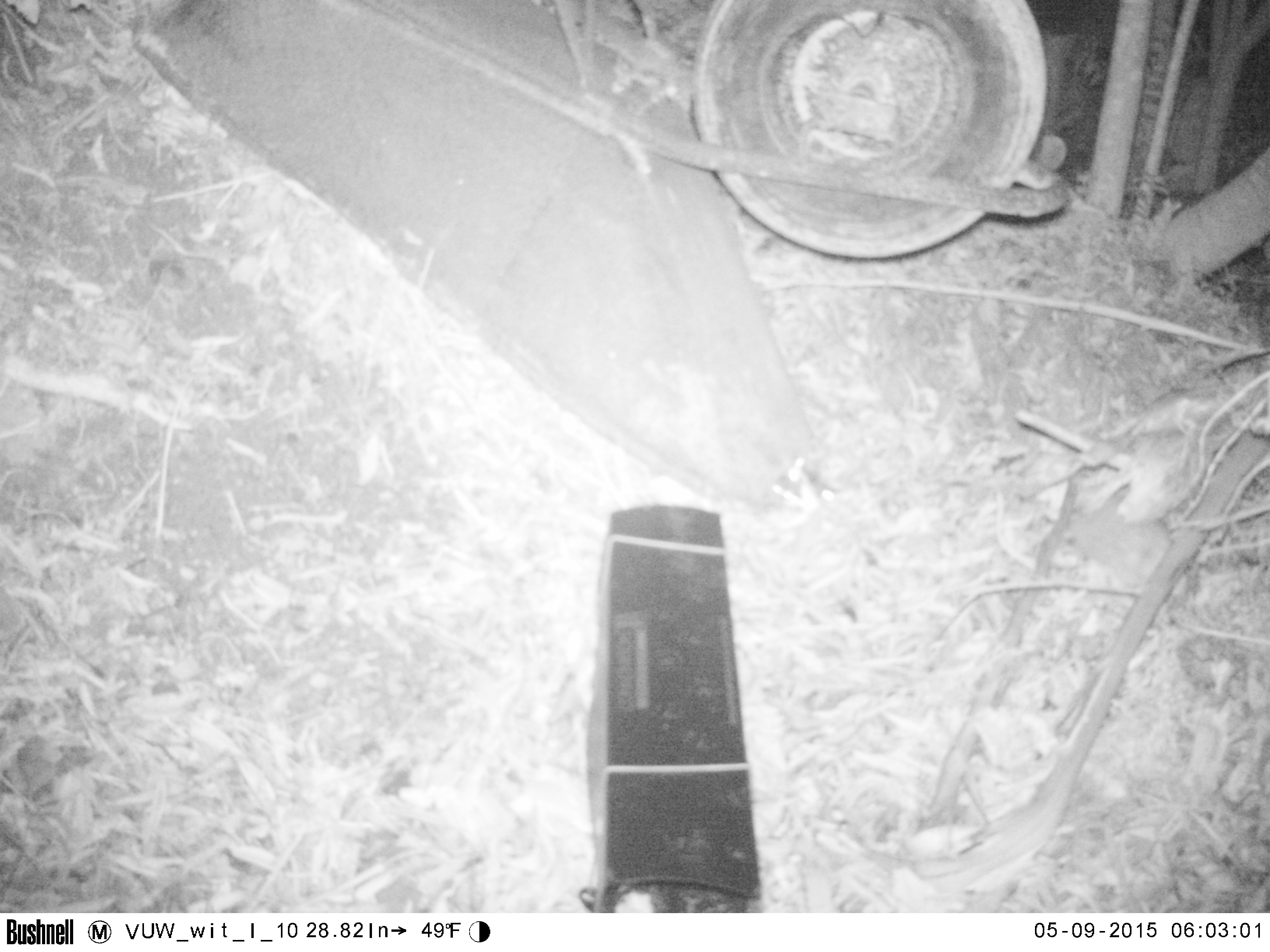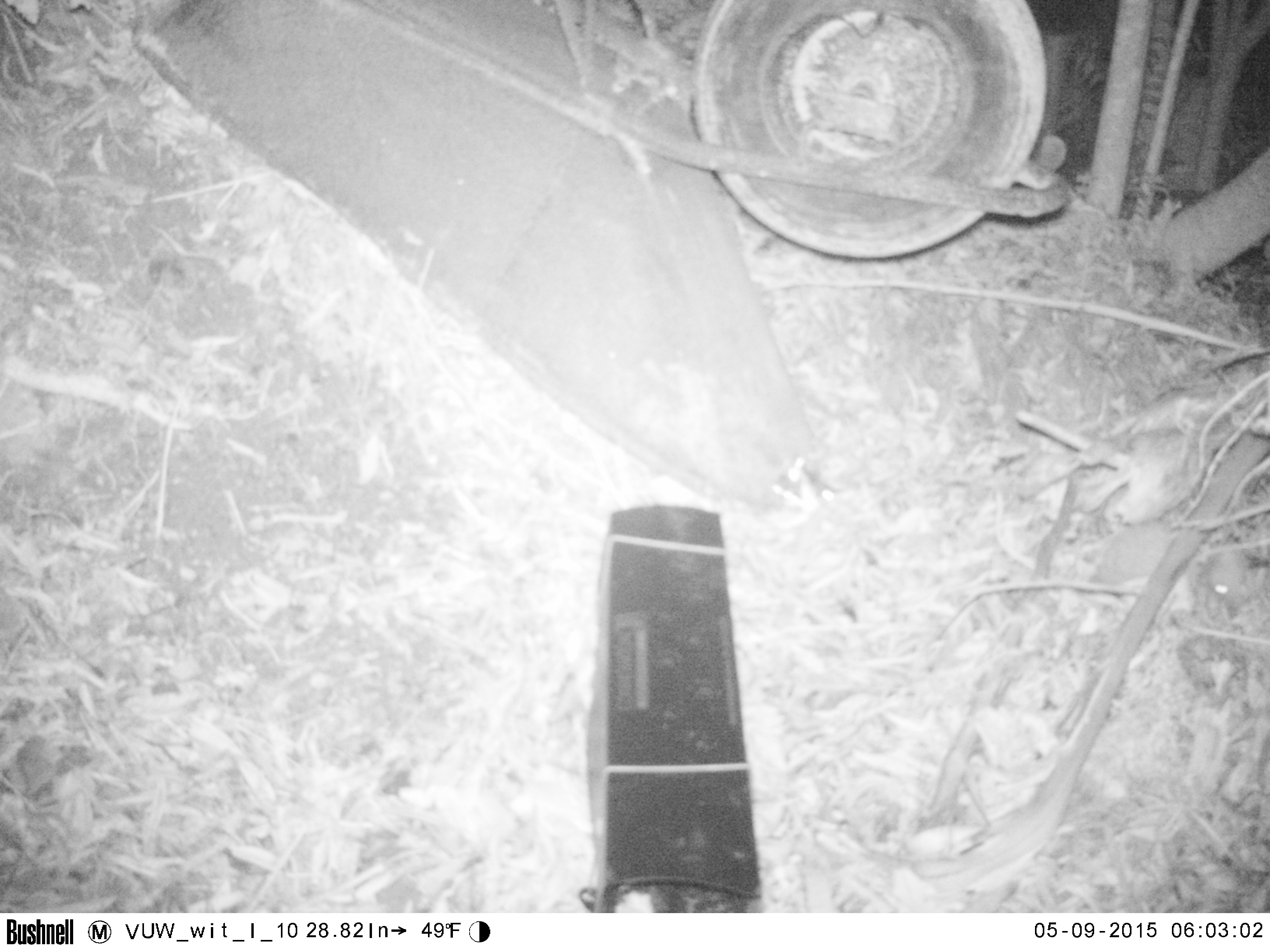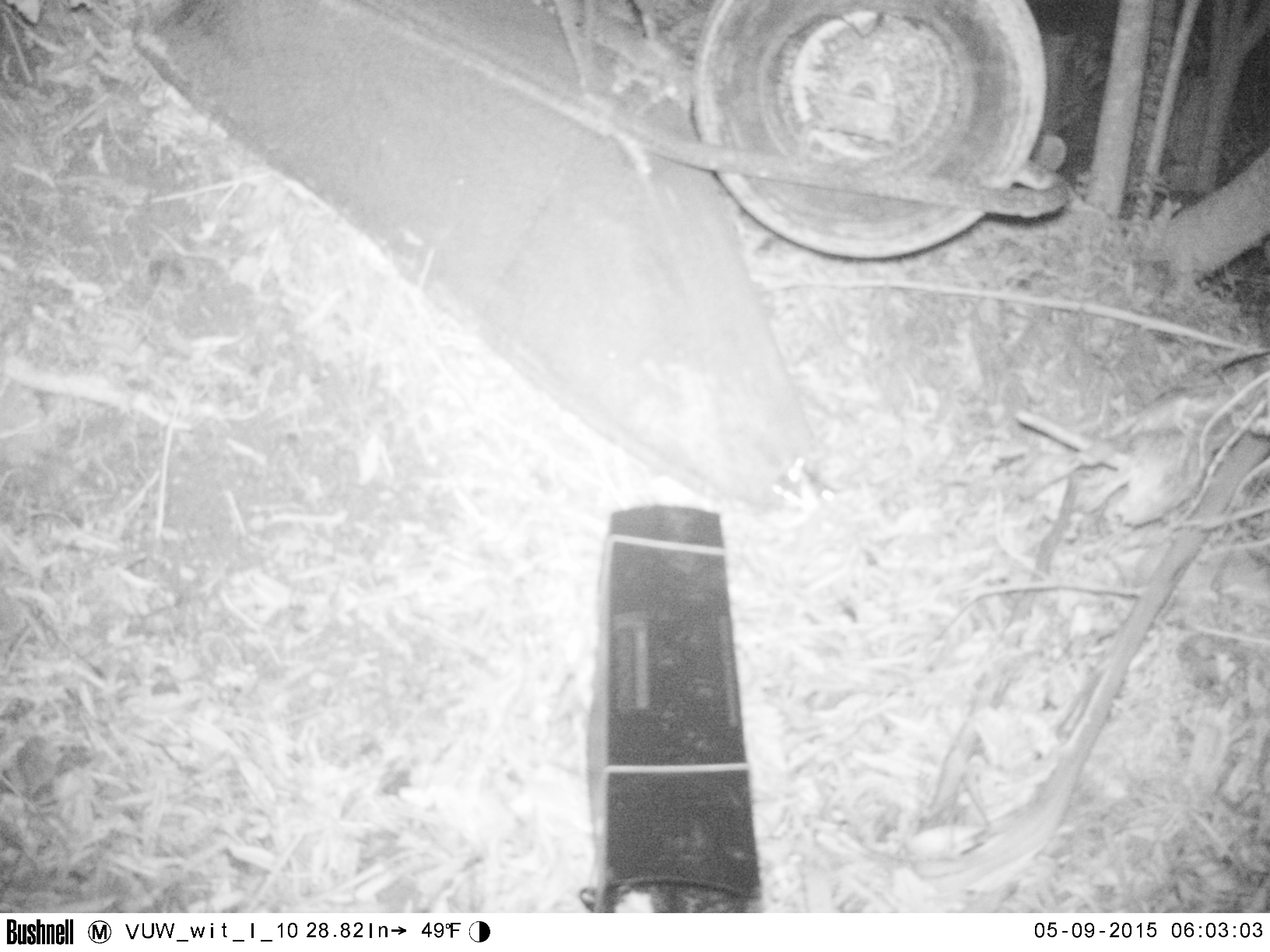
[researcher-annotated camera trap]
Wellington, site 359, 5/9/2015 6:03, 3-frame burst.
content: unidentified animal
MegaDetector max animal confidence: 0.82